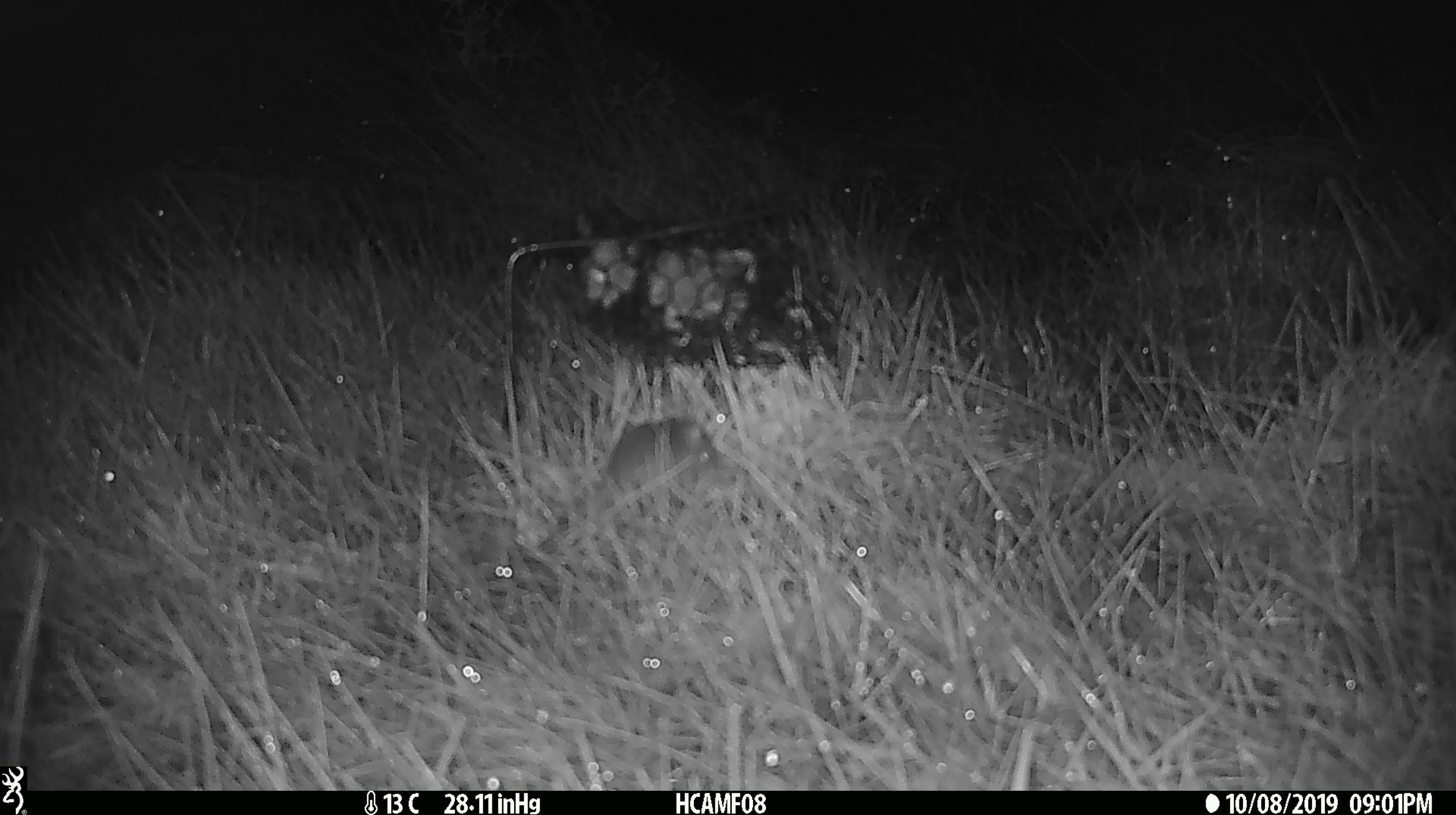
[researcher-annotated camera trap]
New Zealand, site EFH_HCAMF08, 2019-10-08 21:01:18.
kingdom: Animalia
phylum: Chordata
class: Mammalia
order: Rodentia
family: Muridae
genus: Mus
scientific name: Mus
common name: mouse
Mouse (Mus).